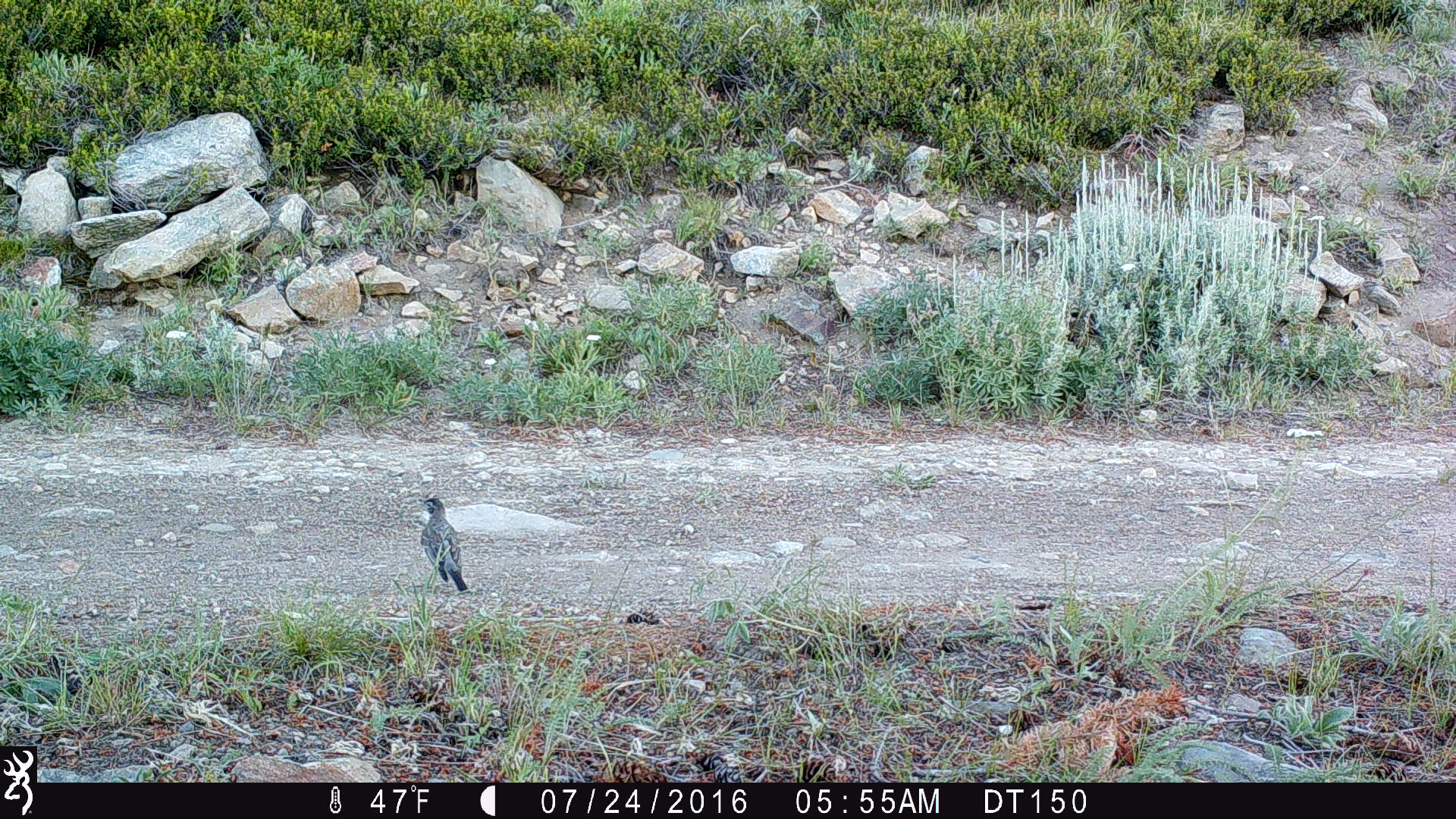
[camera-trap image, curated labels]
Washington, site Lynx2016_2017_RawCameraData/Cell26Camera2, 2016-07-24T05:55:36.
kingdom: Animalia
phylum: Chordata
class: Aves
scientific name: Aves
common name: birds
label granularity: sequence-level